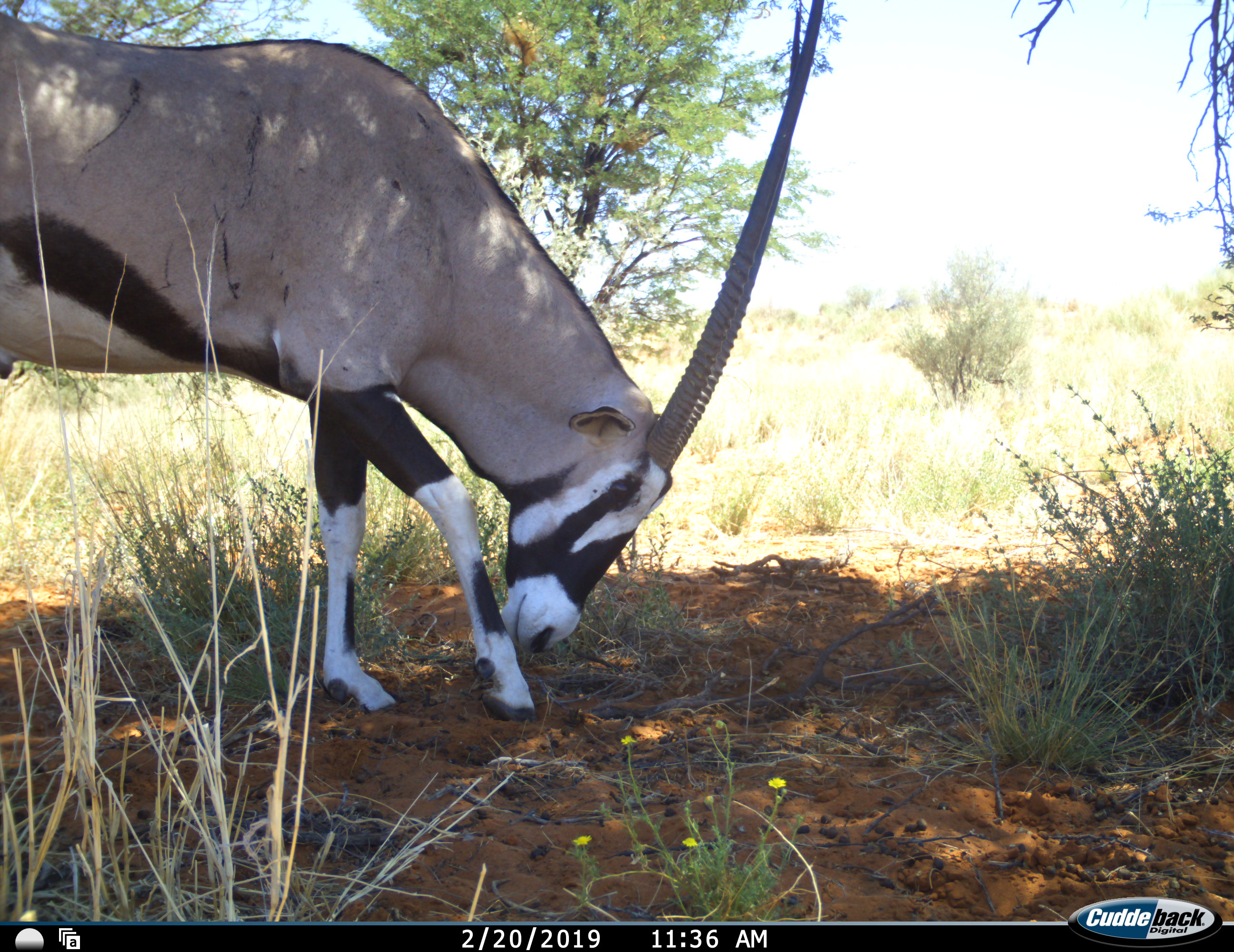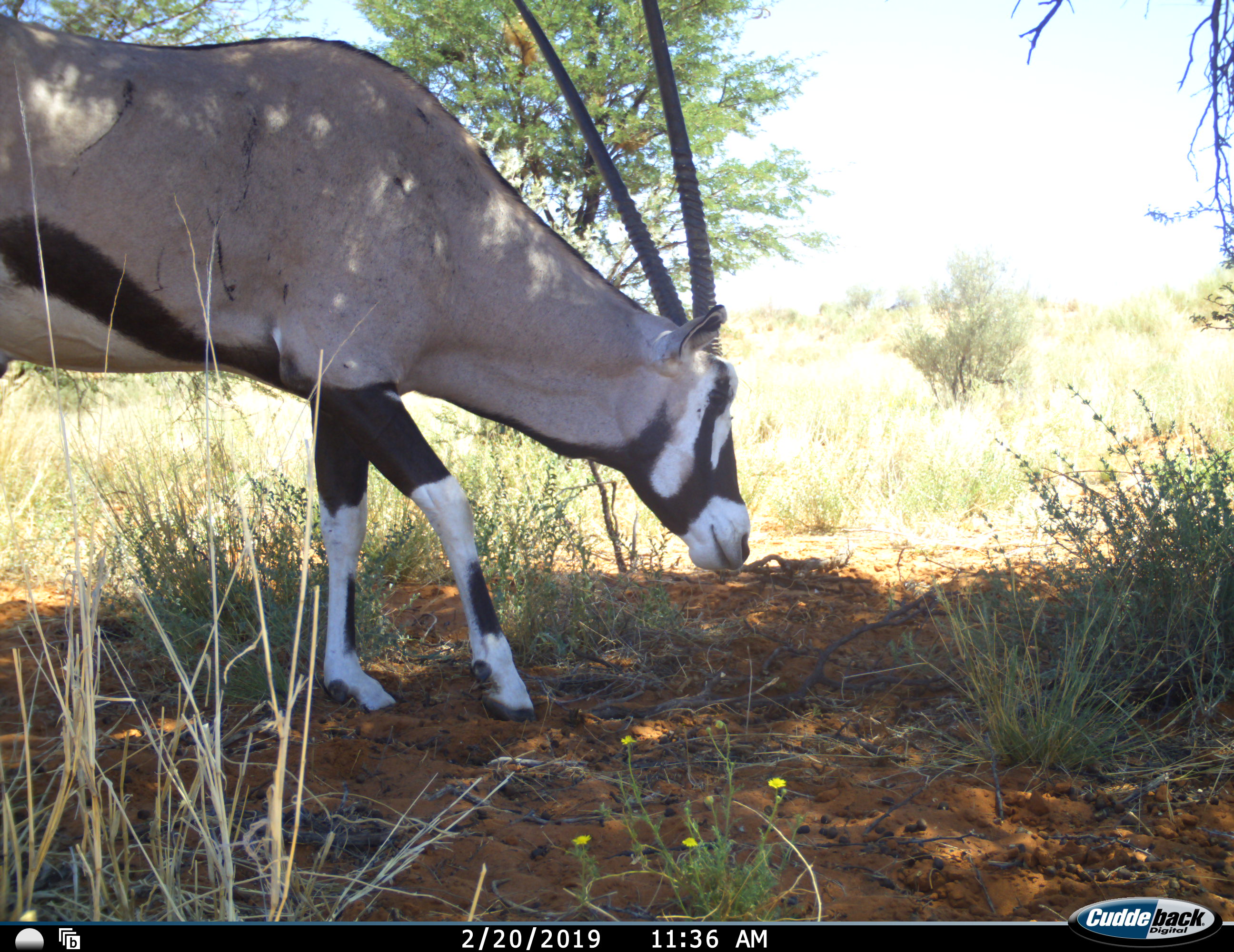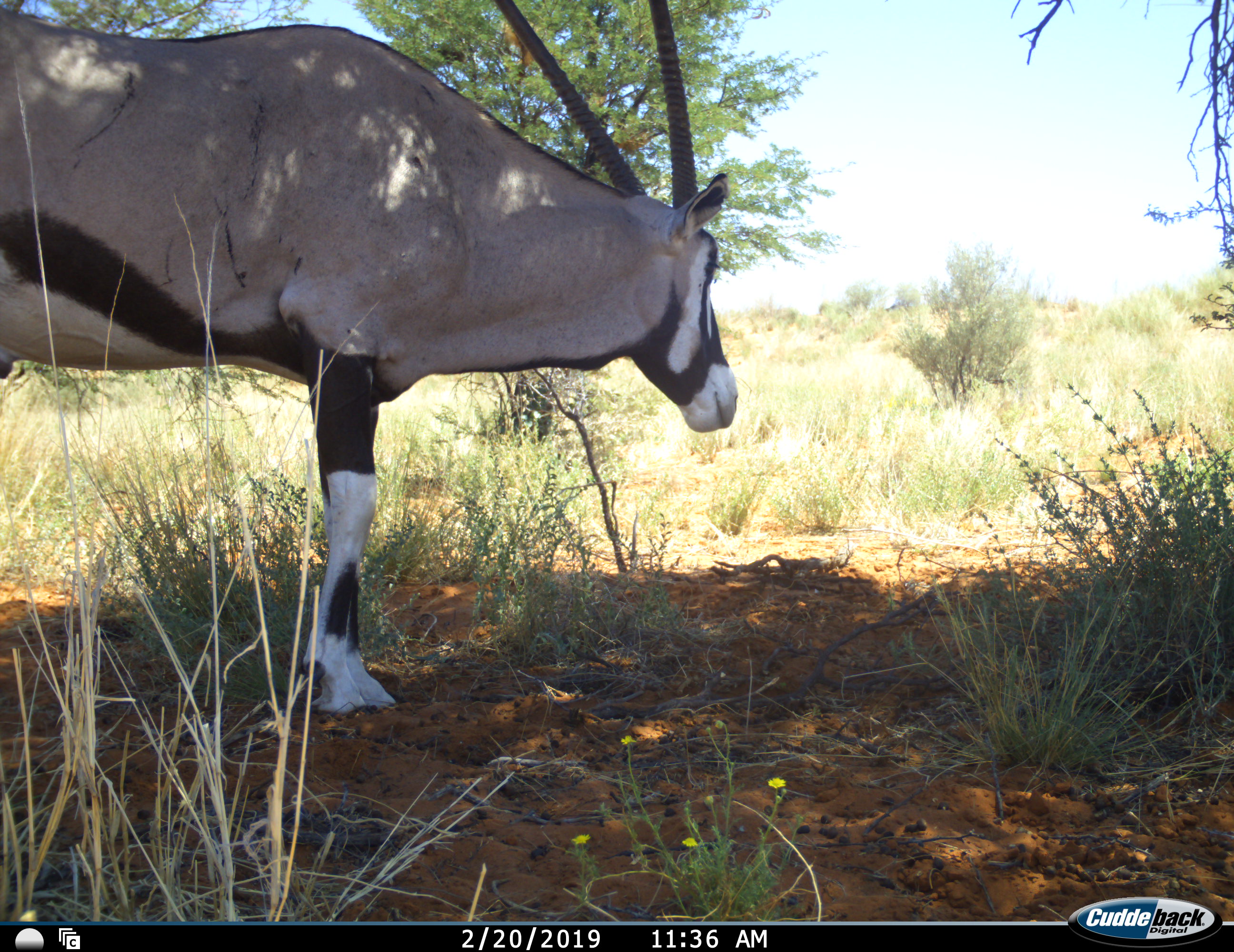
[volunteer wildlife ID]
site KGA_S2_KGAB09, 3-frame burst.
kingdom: Animalia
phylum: Chordata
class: Mammalia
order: Artiodactyla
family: Bovidae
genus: Oryx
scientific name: Oryx gazella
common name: gemsbok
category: oryx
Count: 1.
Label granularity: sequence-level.